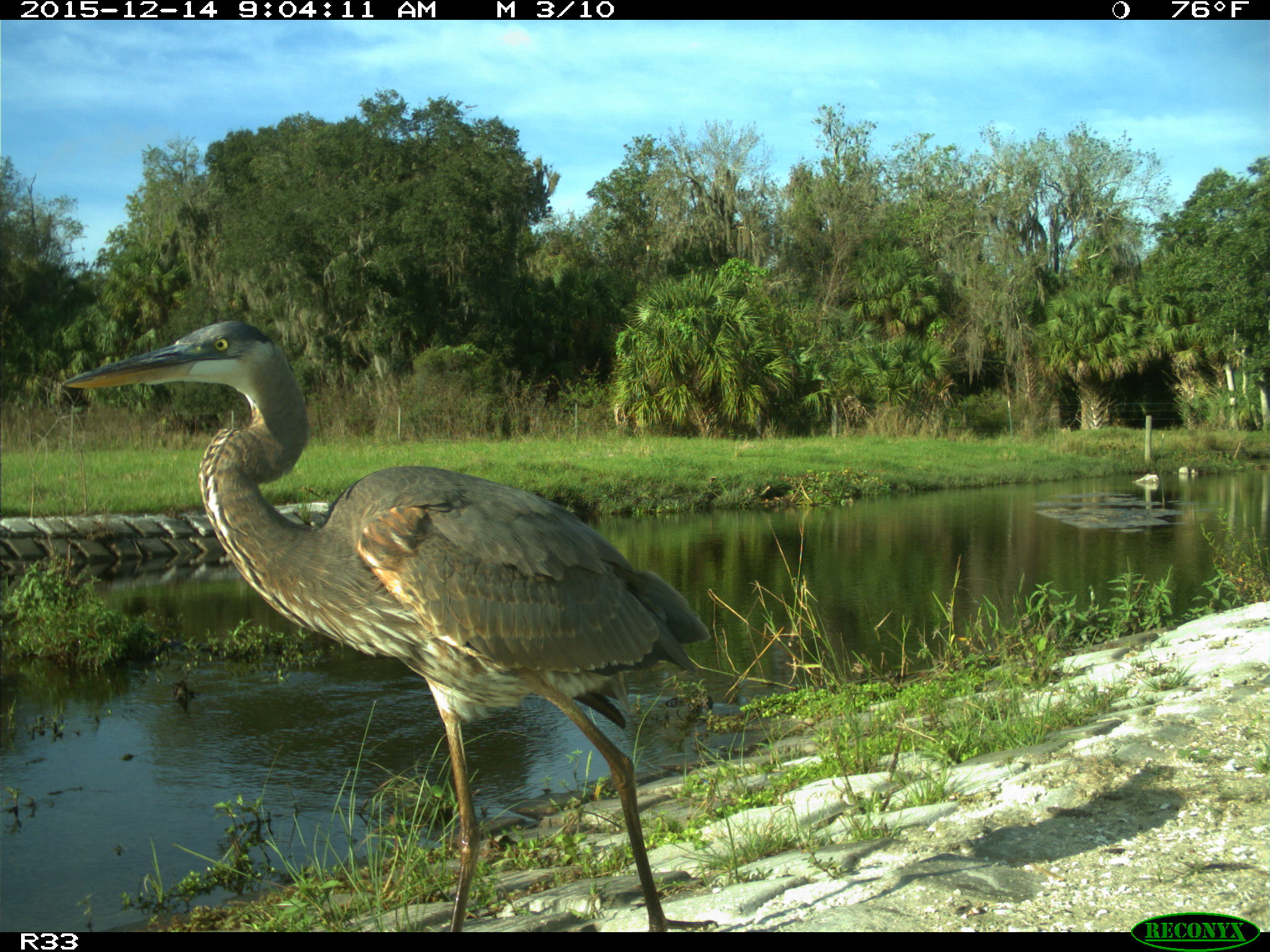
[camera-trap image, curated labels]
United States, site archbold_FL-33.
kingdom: Animalia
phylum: Chordata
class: Aves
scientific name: Aves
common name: birds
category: unidentified bird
Unidentified bird (birds) (Aves).